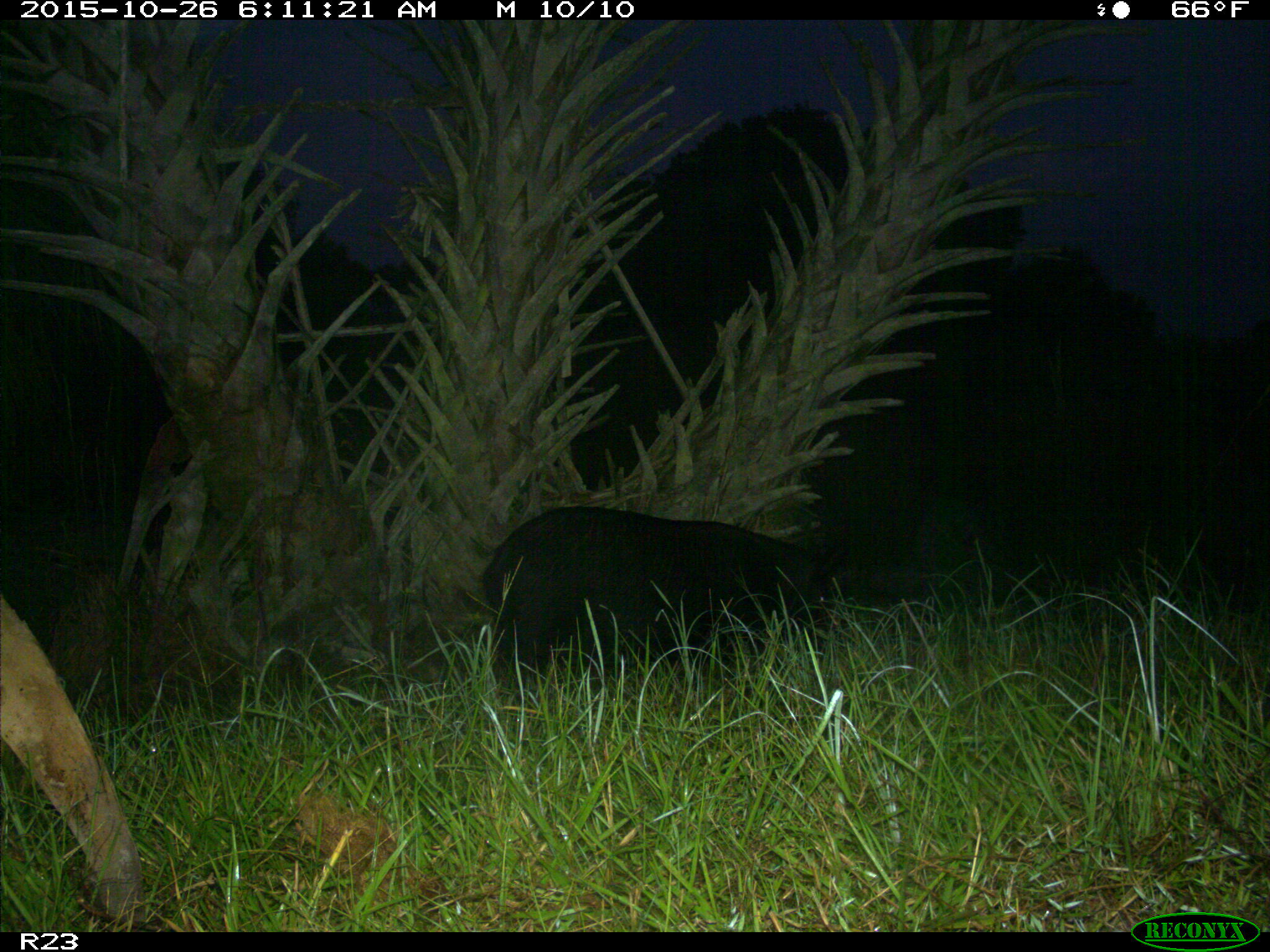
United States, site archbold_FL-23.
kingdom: Animalia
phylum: Chordata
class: Mammalia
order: Artiodactyla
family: Suidae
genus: Sus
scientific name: Sus scrofa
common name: wild boar